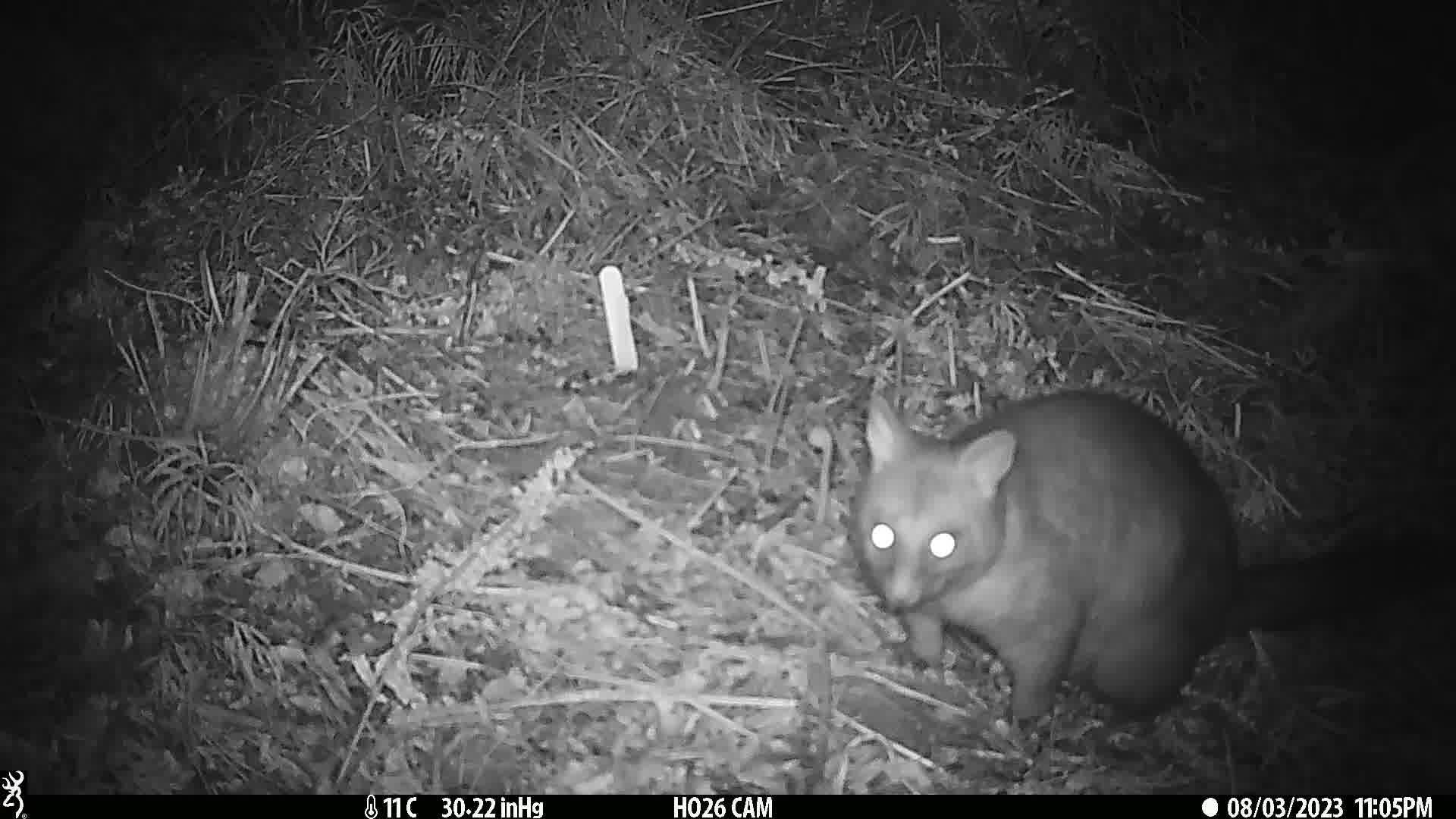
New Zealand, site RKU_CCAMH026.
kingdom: Animalia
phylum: Chordata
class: Mammalia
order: Diprotodontia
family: Phalangeridae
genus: Trichosurus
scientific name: Trichosurus vulpecula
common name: common brushtail possum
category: possum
Possum (common brushtail possum) (Trichosurus vulpecula).